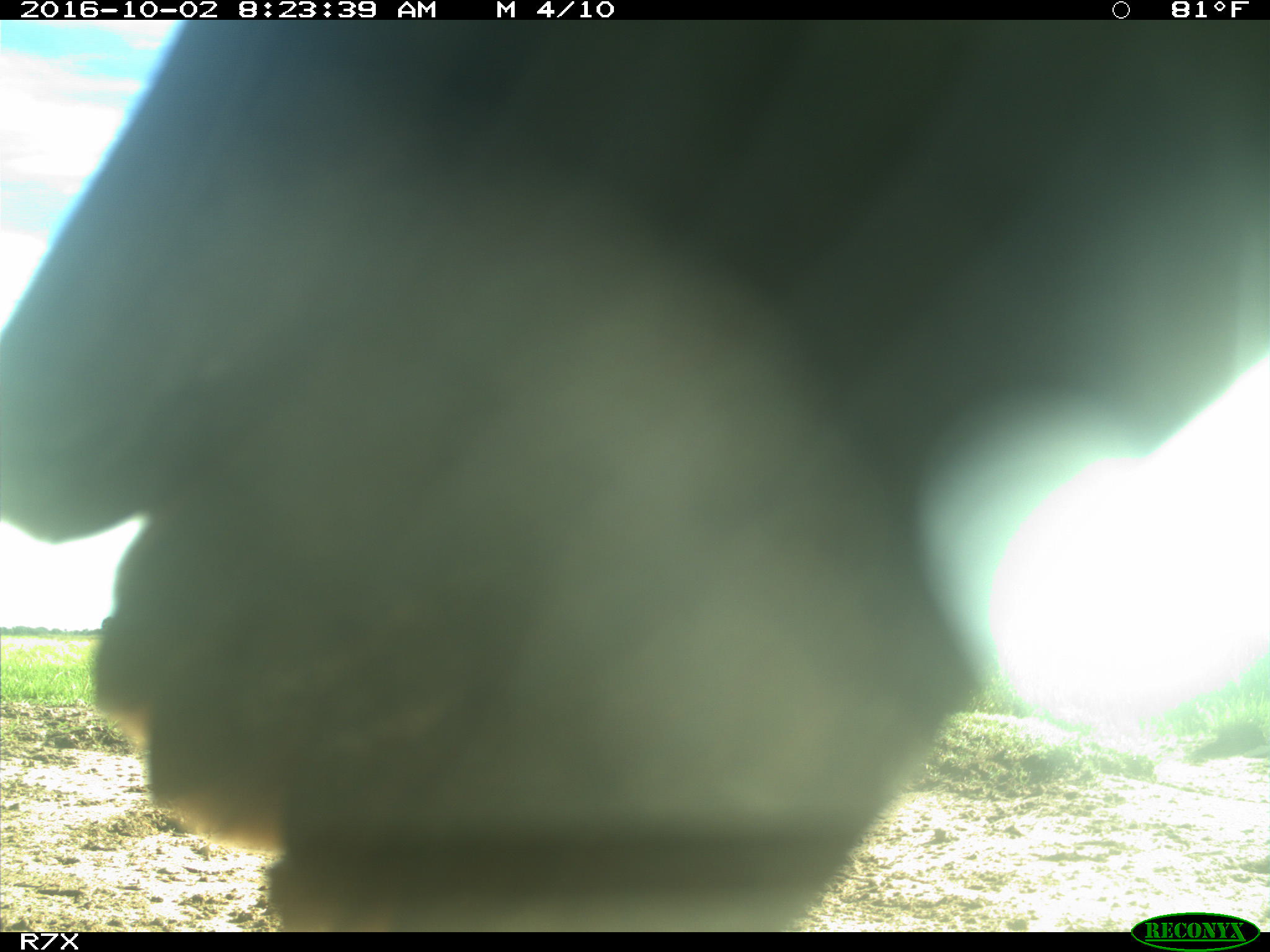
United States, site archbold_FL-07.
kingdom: Animalia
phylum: Chordata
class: Aves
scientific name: Aves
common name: birds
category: unidentified bird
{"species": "unidentified bird (birds) (Aves)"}